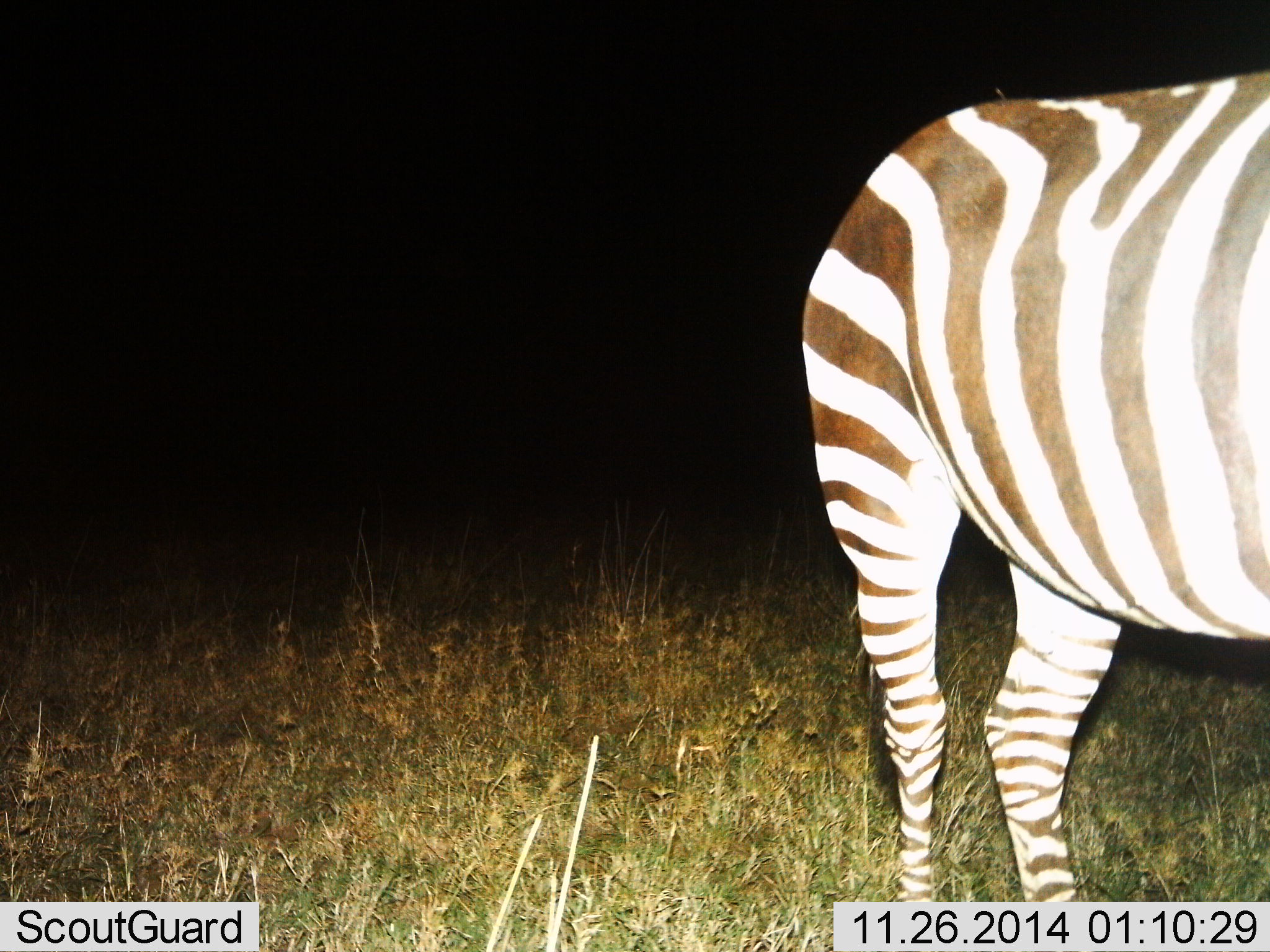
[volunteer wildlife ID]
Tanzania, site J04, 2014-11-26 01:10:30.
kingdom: Animalia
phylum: Chordata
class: Mammalia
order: Perissodactyla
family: Equidae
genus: Equus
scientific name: Equus quagga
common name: plains zebra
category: zebra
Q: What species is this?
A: Zebra (plains zebra) (Equus quagga).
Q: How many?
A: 1.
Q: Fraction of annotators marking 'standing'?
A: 80%.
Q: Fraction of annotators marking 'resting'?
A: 0%.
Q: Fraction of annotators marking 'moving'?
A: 10%.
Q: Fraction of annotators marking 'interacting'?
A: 0%.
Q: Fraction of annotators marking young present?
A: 0%.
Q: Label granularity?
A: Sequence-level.